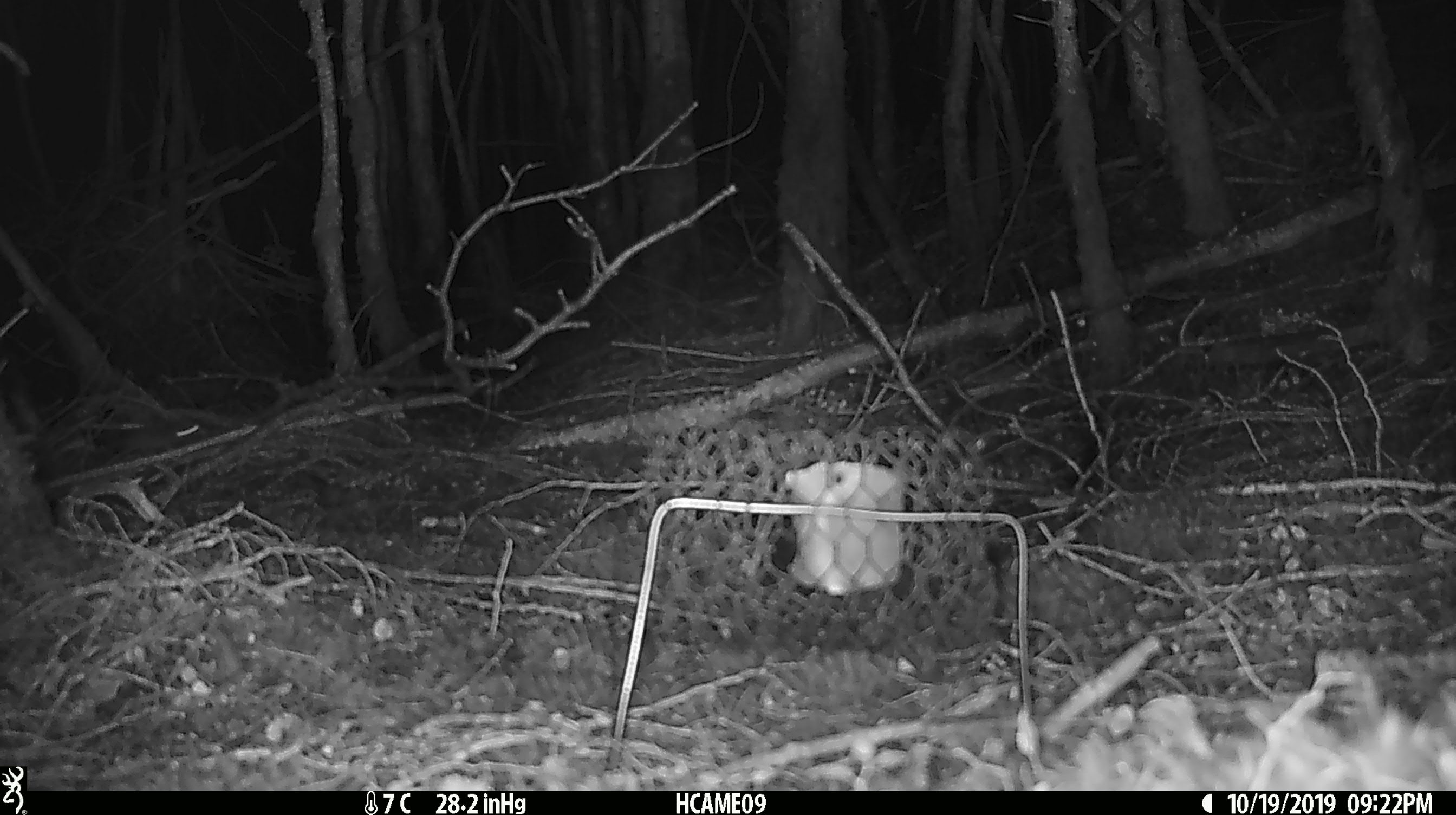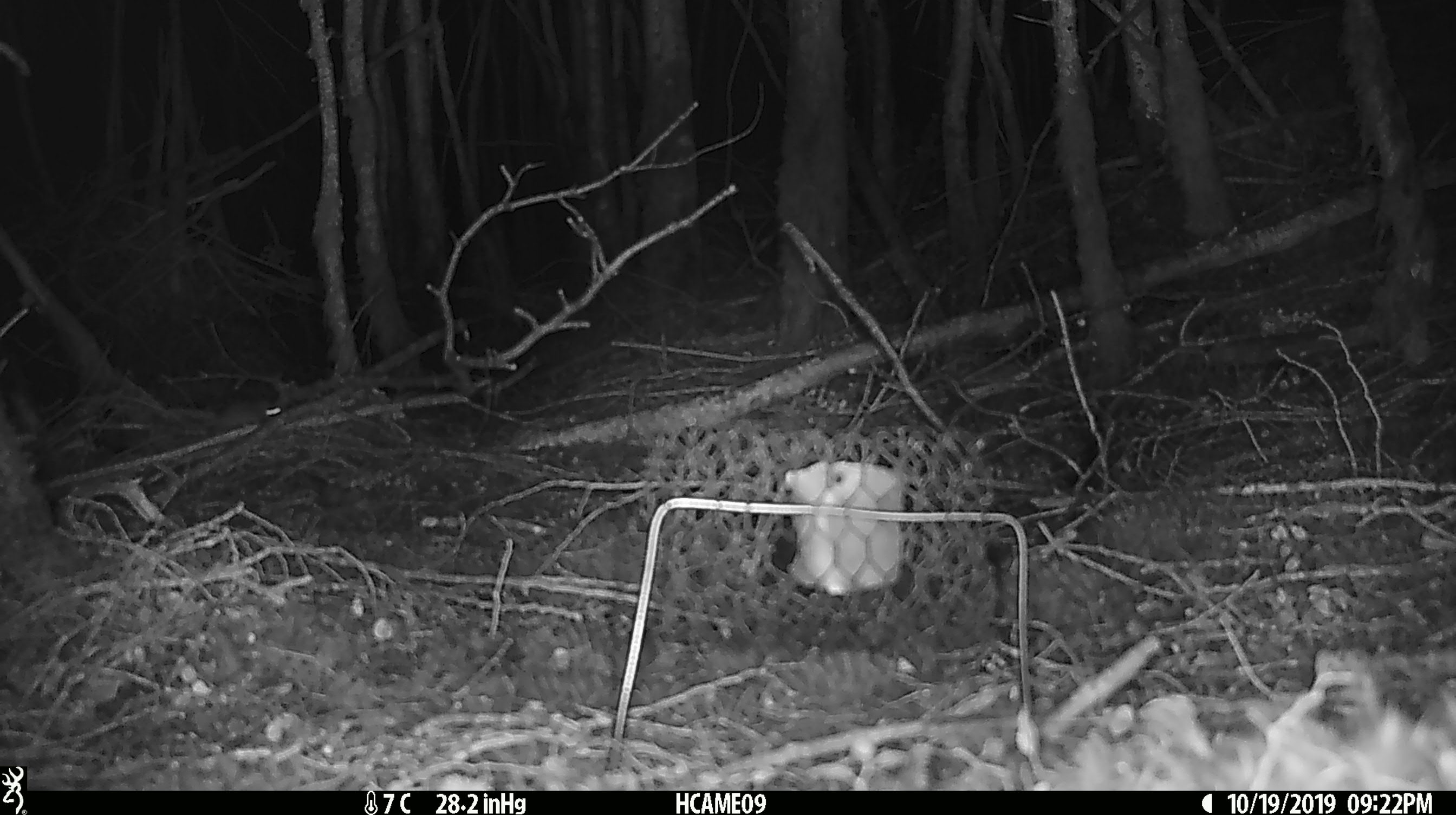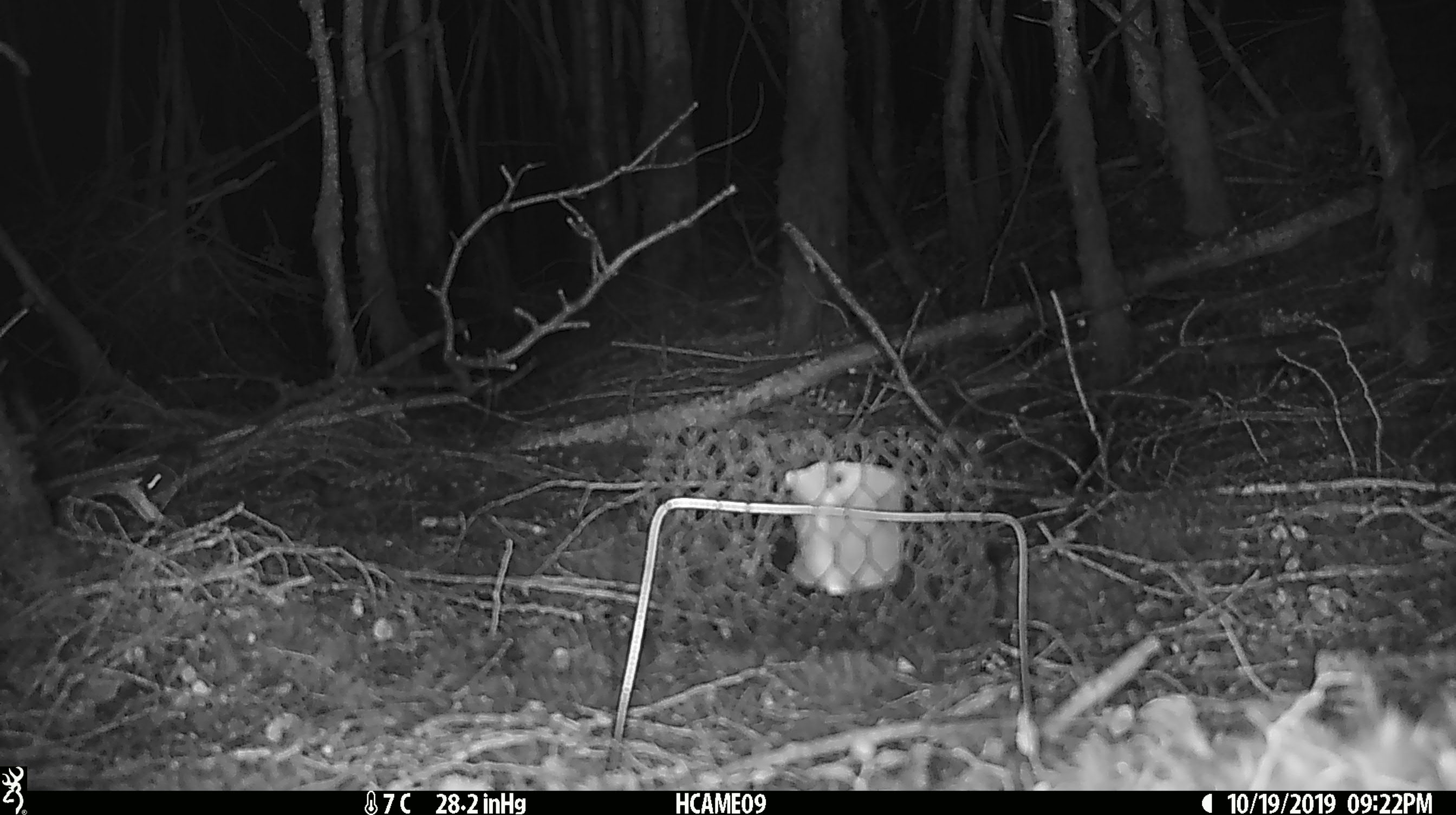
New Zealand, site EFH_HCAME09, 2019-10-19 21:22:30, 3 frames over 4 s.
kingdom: Animalia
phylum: Chordata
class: Mammalia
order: Rodentia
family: Muridae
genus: Mus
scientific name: Mus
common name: mouse